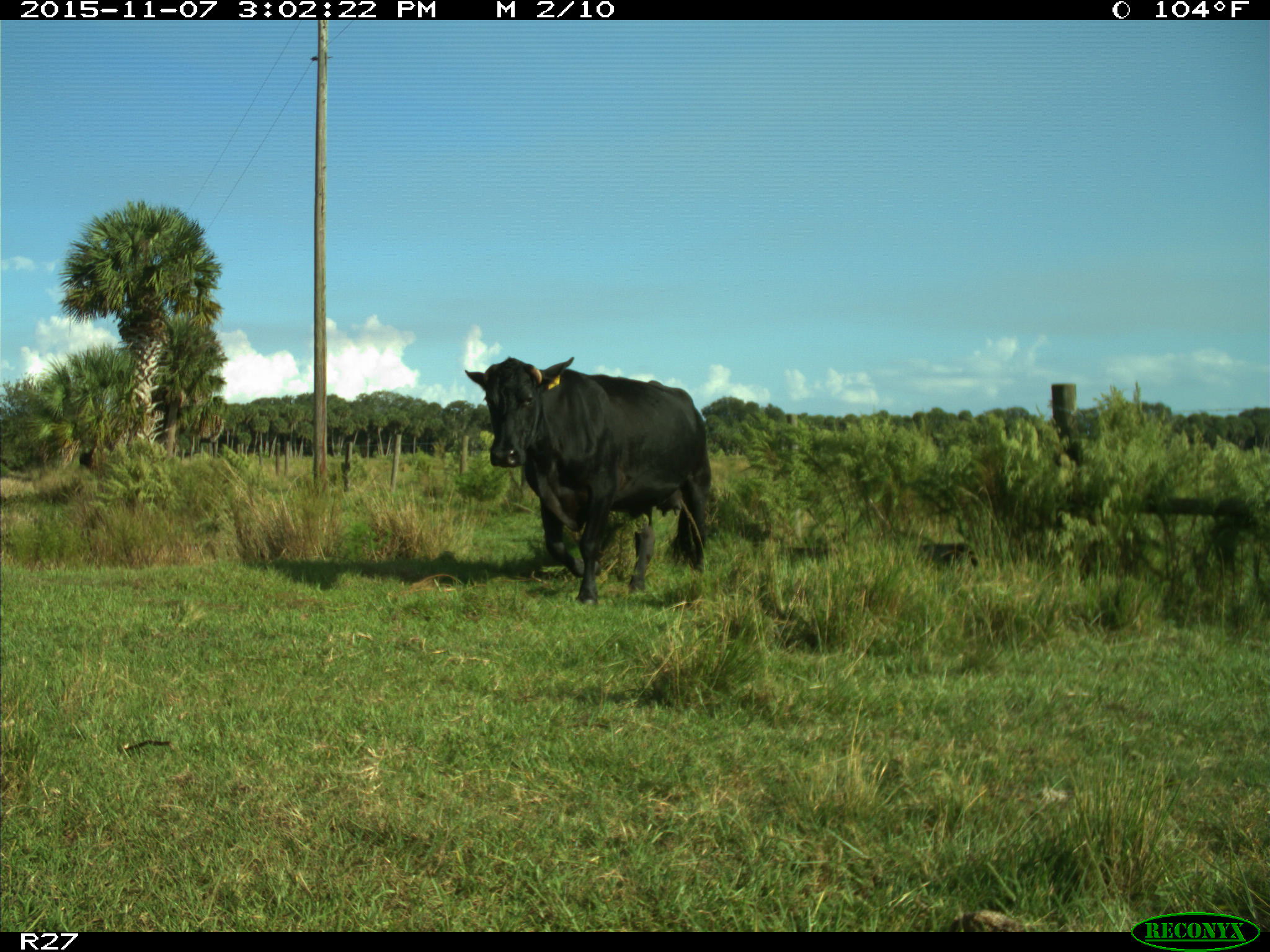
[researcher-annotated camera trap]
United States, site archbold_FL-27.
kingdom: Animalia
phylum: Chordata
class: Mammalia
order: Artiodactyla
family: Bovidae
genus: Bos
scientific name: Bos taurus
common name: domestic cow